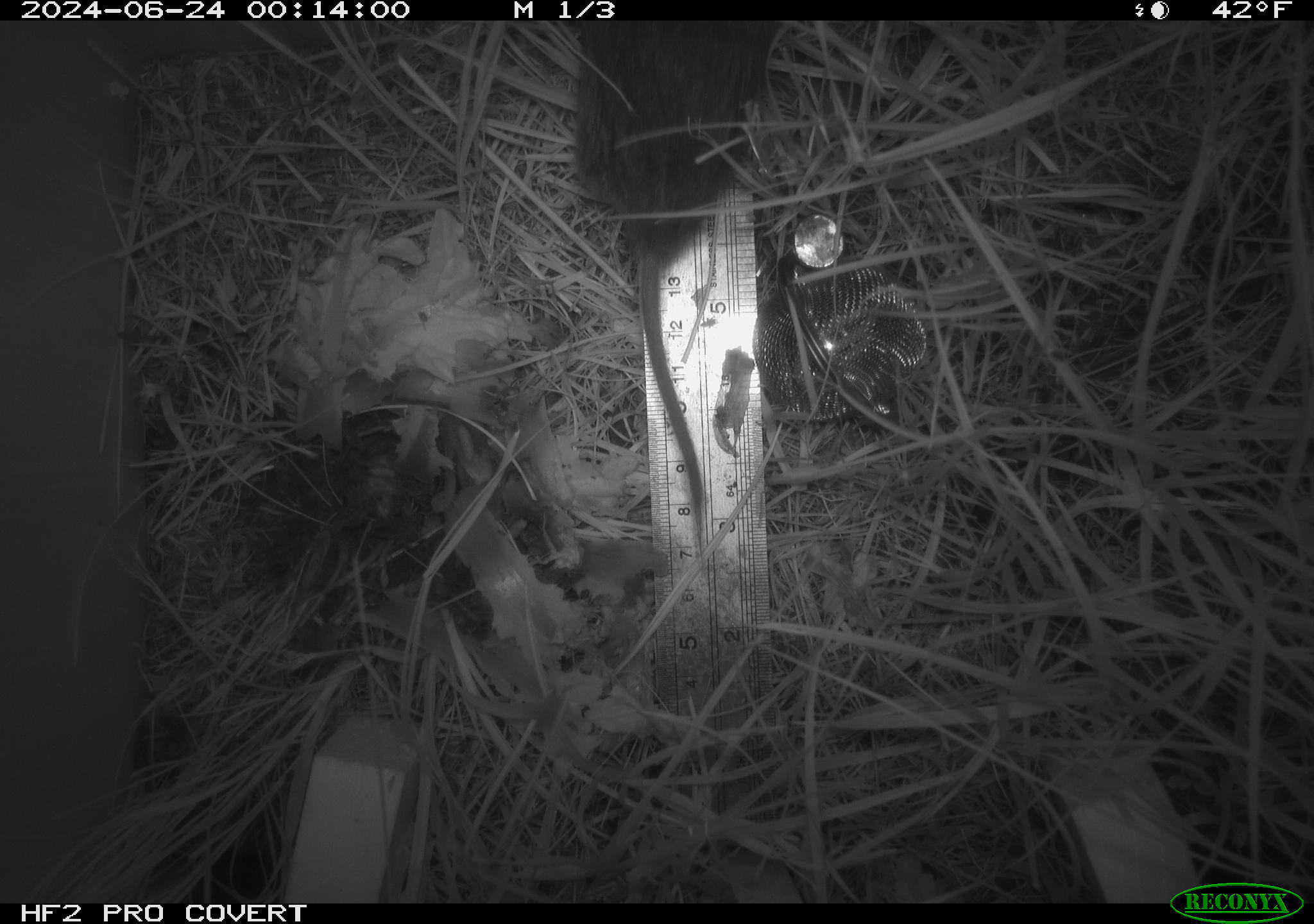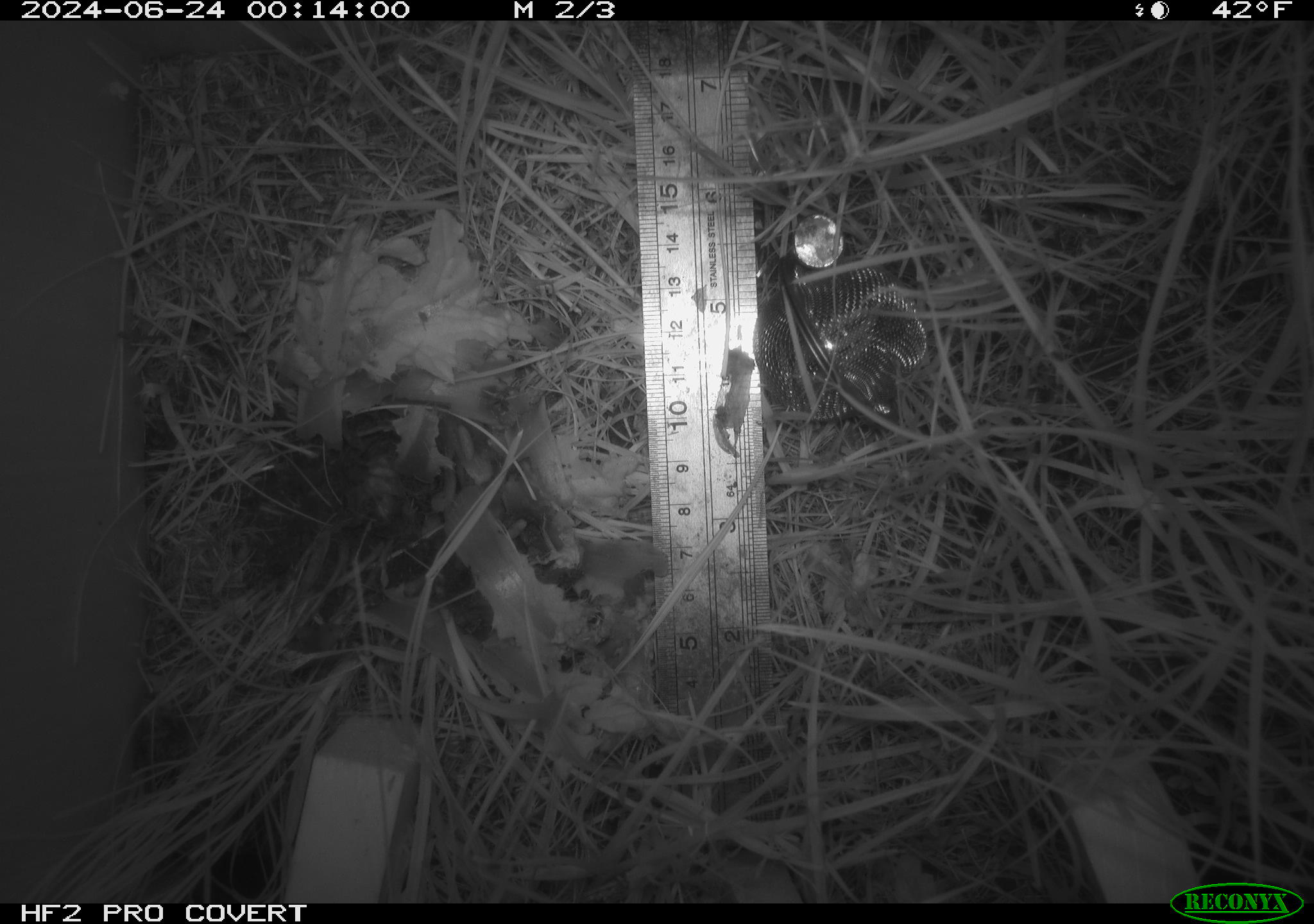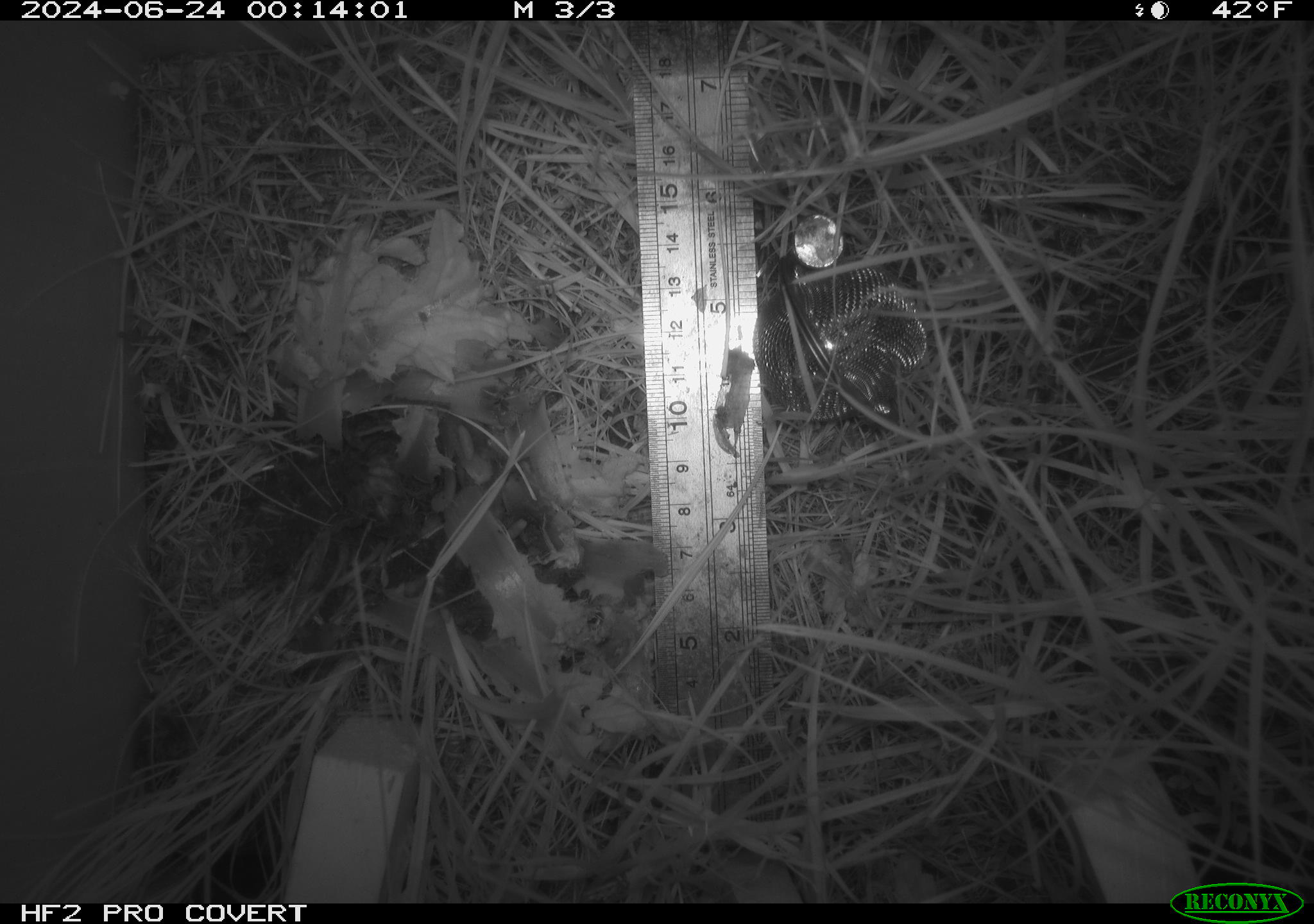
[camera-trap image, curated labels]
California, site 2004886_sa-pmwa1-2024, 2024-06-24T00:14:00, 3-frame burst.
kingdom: Animalia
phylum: Chordata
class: Mammalia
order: Rodentia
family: Cricetidae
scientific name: Arvicolinae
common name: voles, lemmings, and muskrats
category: arvicolinae subfamily